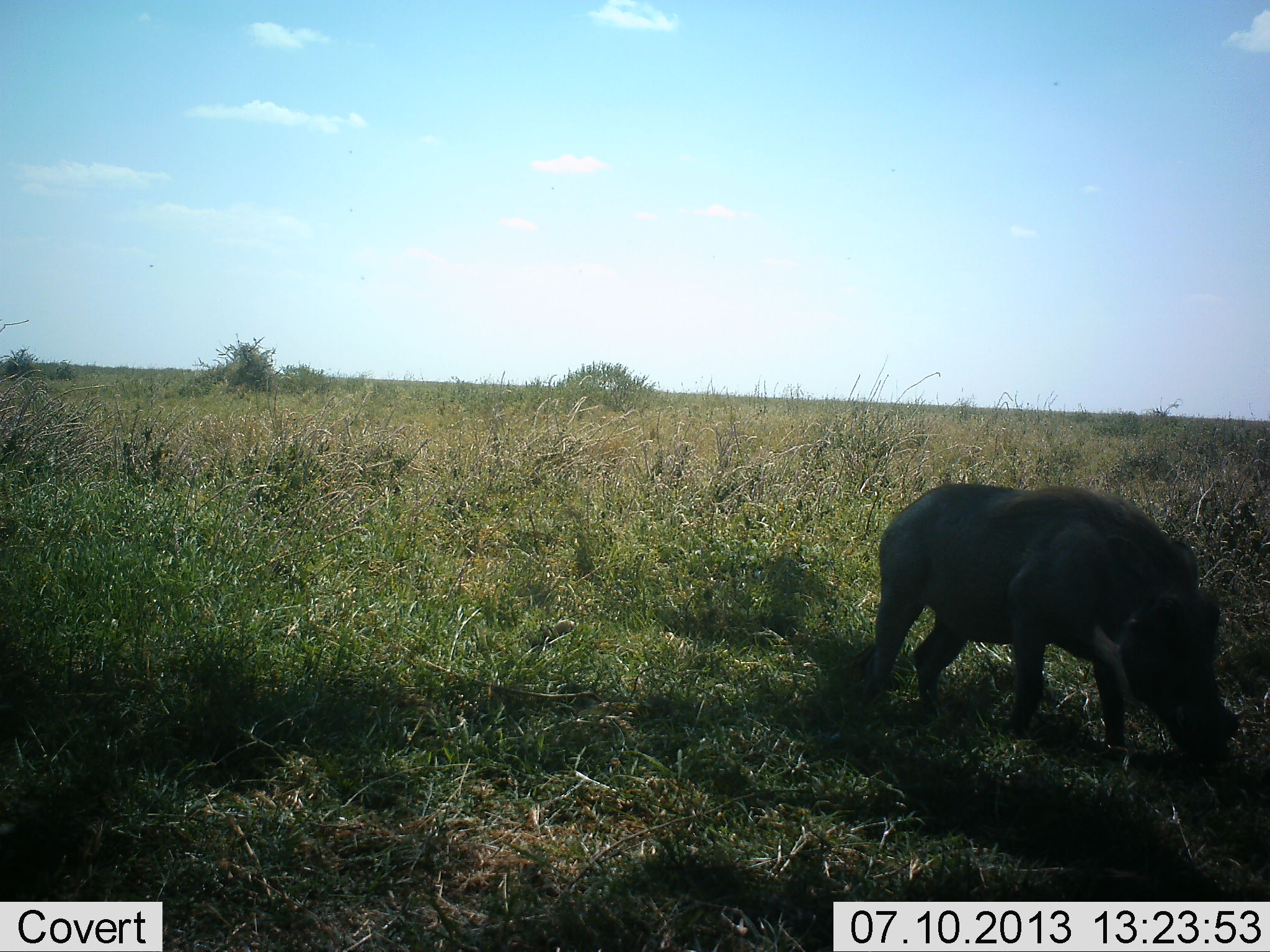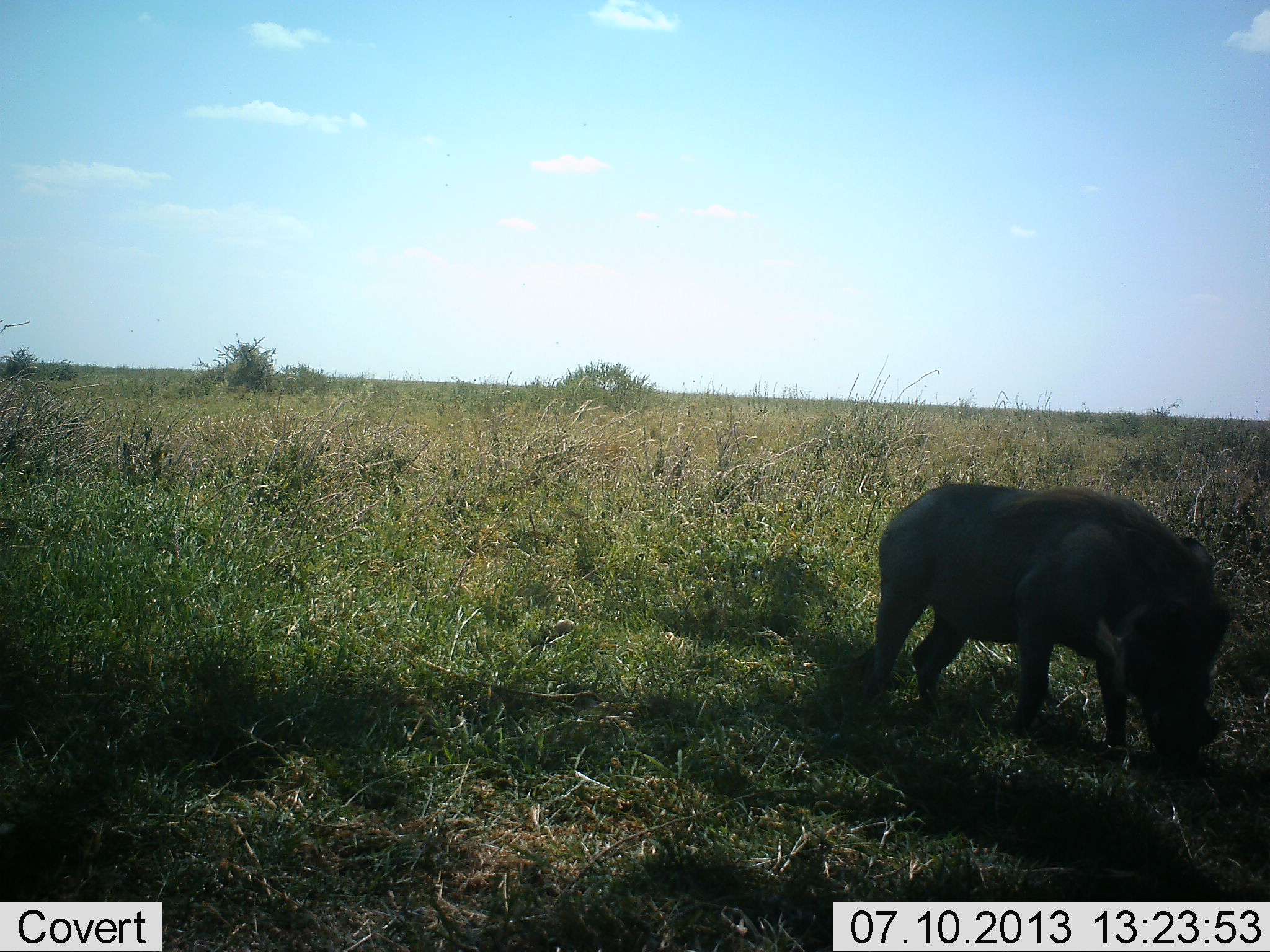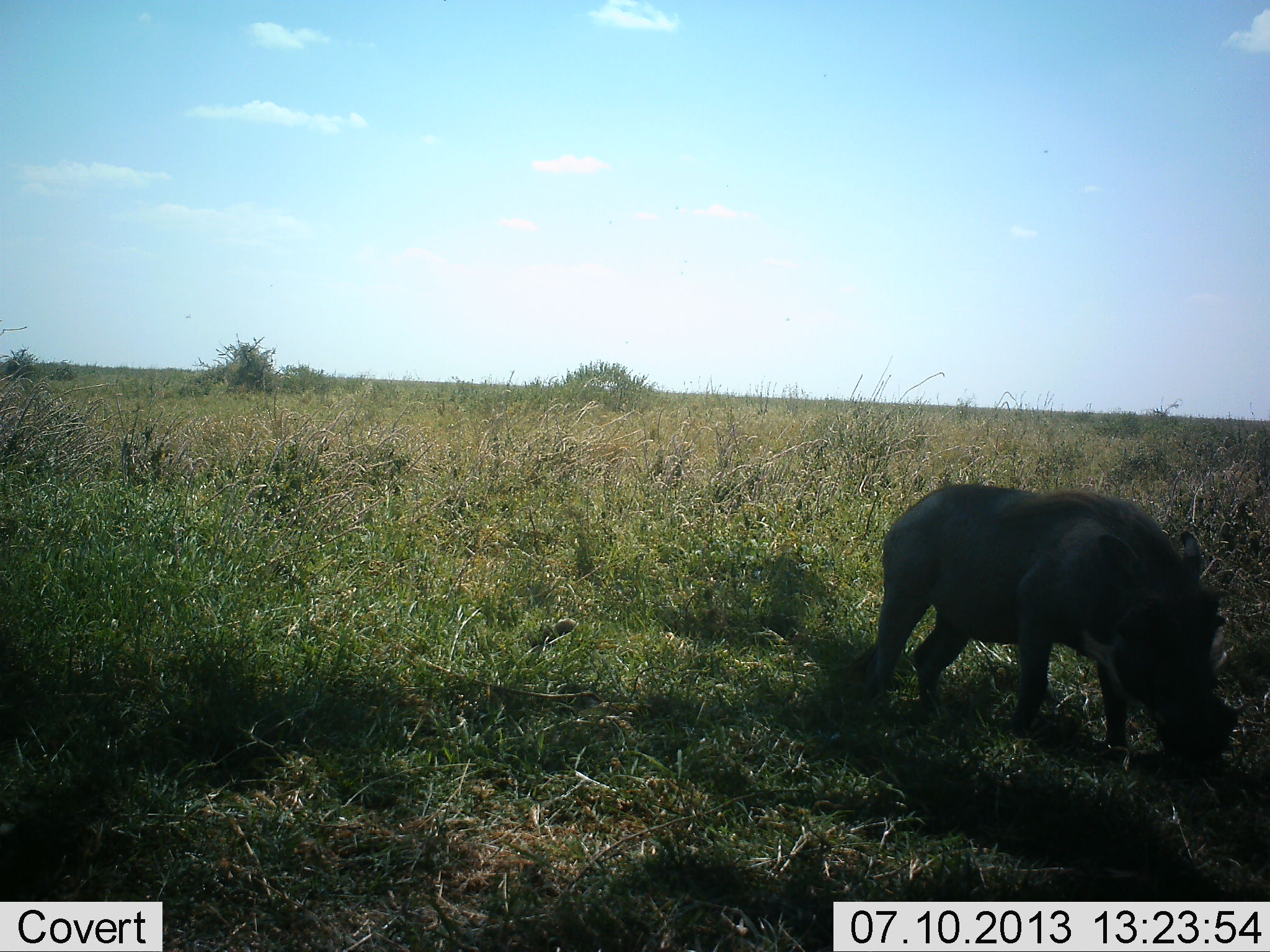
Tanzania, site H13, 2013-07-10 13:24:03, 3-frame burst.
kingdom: Animalia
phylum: Chordata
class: Mammalia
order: Artiodactyla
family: Suidae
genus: Phacochoerus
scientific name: Phacochoerus africanus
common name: warthog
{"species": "warthog (Phacochoerus africanus)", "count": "1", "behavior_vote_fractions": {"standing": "14%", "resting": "3%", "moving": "11%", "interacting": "0%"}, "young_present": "0%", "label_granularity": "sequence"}